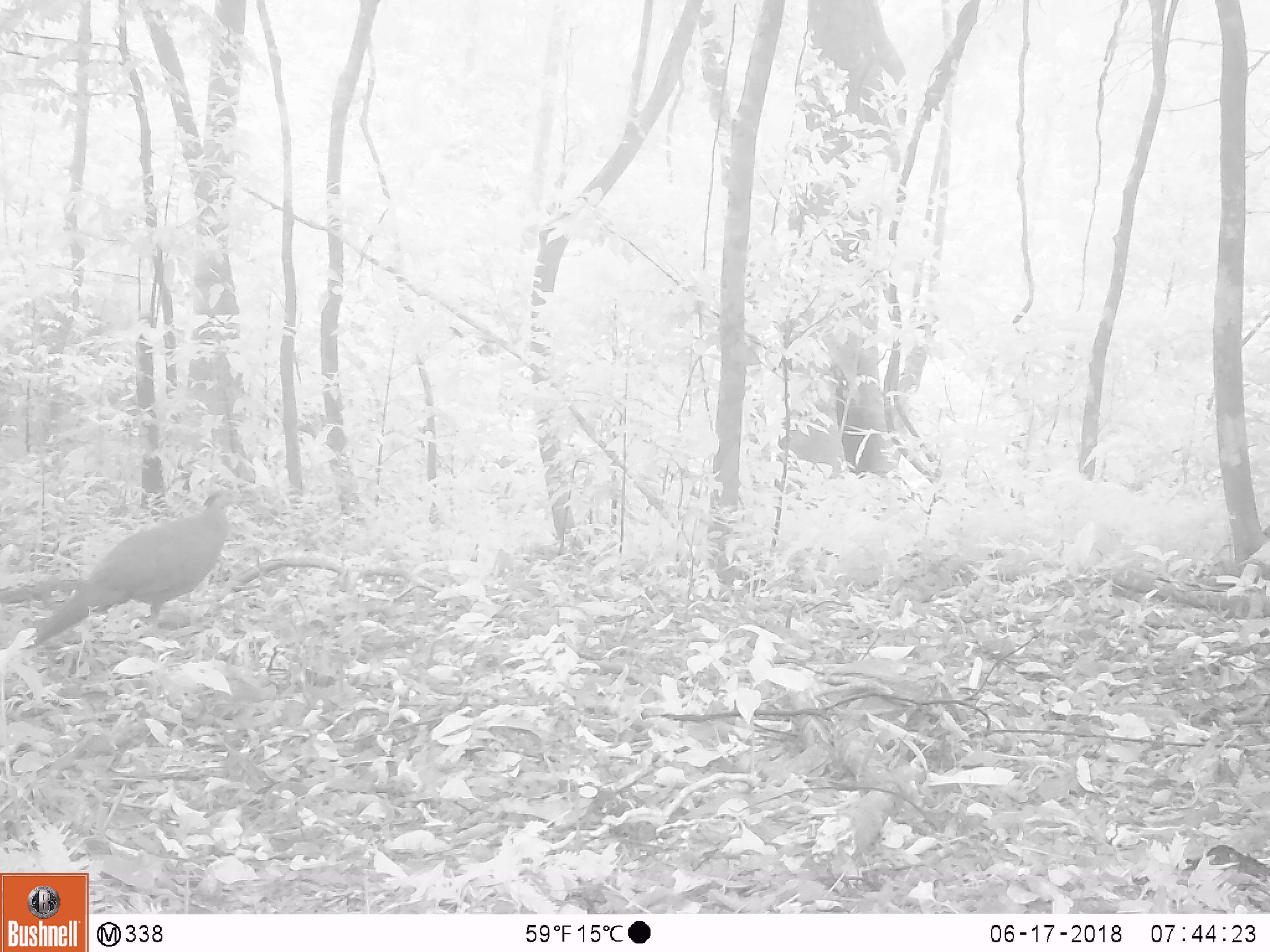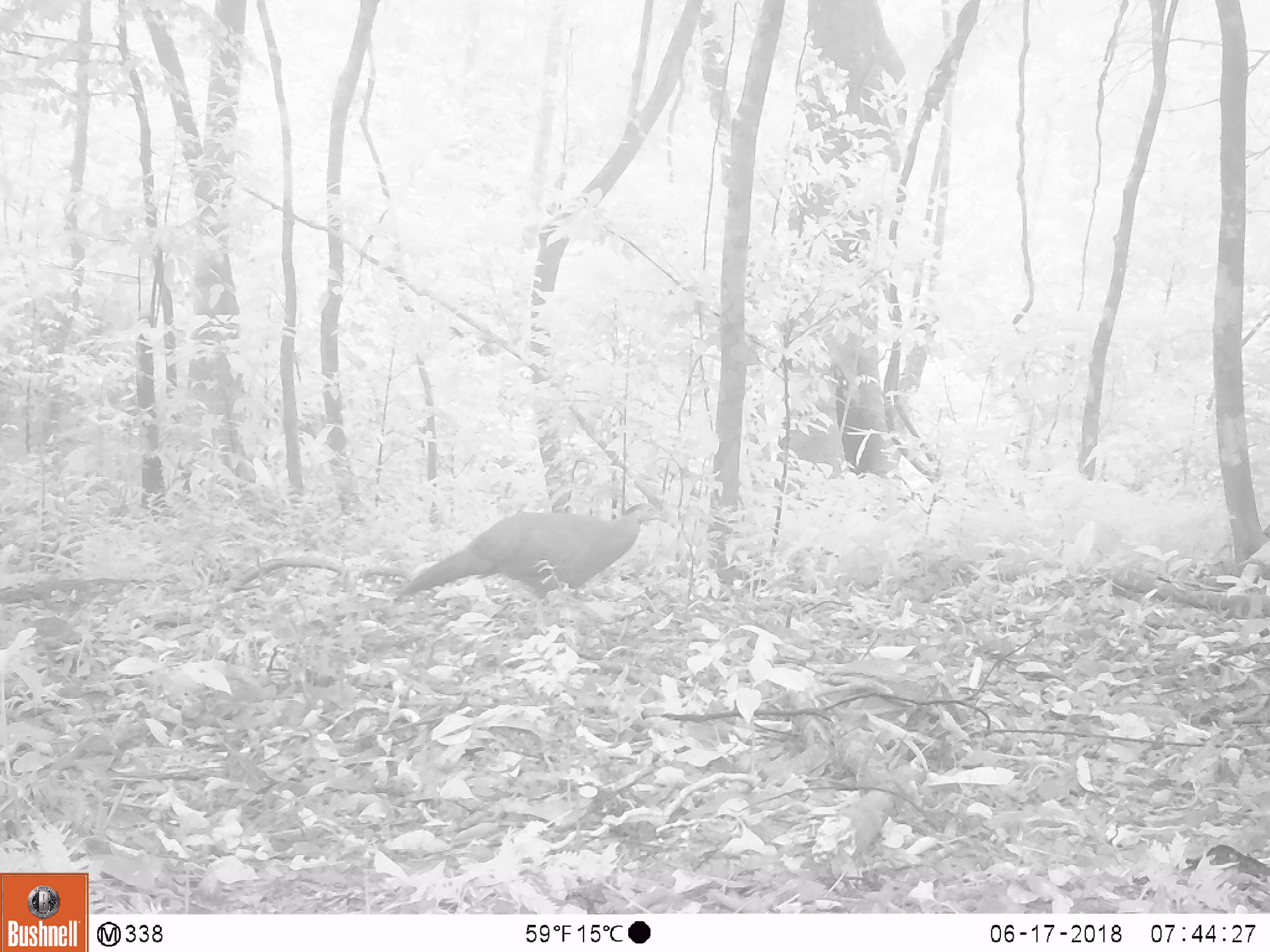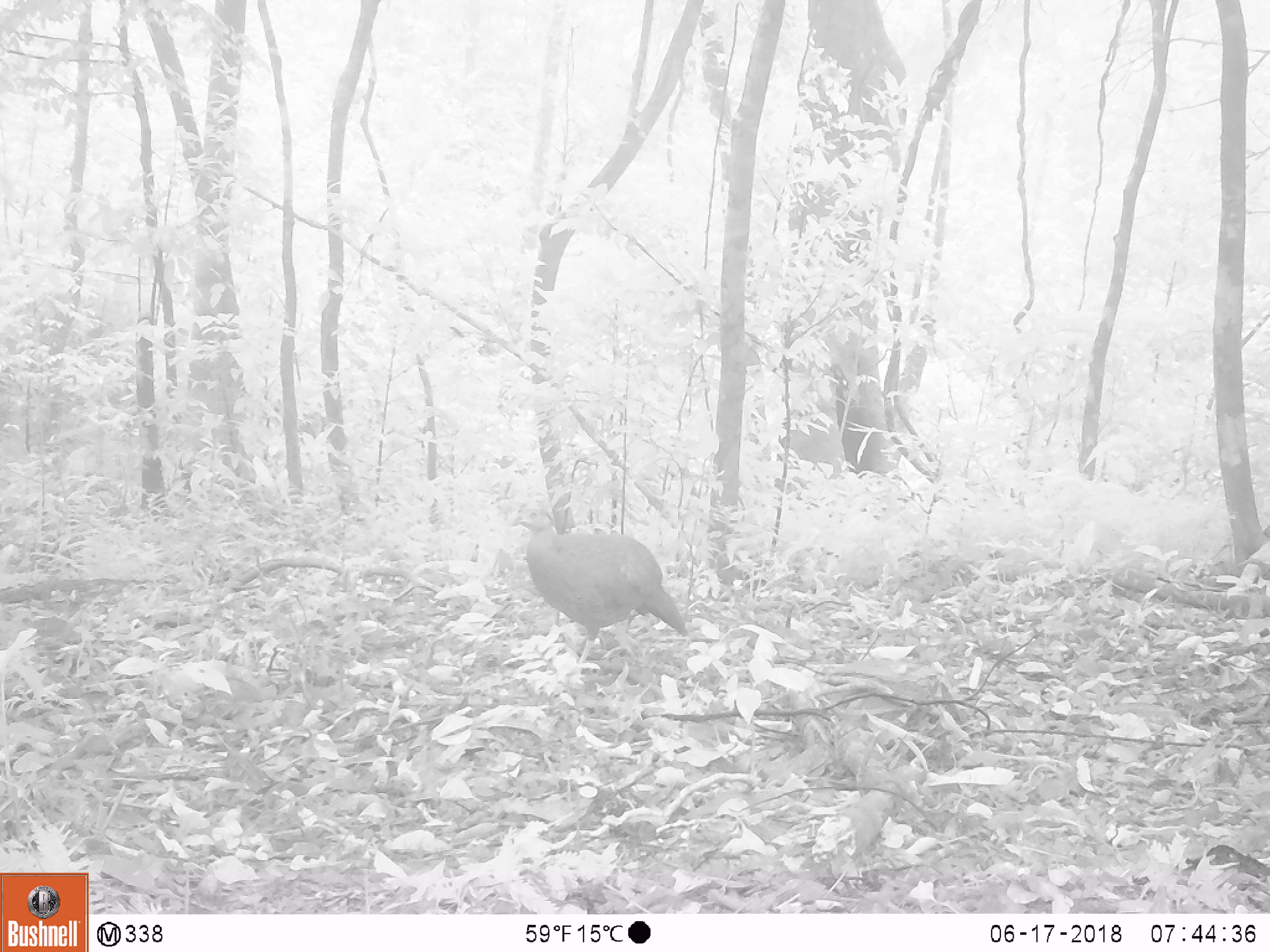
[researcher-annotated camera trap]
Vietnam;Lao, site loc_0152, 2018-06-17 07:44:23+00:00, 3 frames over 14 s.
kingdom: Animalia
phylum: Chordata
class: Aves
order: Galliformes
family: Phasianidae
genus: Lophura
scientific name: Lophura nycthemera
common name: silver pheasant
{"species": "silver pheasant (Lophura nycthemera)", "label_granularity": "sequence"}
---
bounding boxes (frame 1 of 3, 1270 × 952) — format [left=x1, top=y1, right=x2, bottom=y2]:
silver pheasant: [left=29, top=486, right=247, bottom=647]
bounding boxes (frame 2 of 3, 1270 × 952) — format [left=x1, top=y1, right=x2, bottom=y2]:
silver pheasant: [left=392, top=503, right=665, bottom=621]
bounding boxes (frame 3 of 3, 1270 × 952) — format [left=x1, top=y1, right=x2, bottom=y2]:
silver pheasant: [left=507, top=500, right=688, bottom=684]